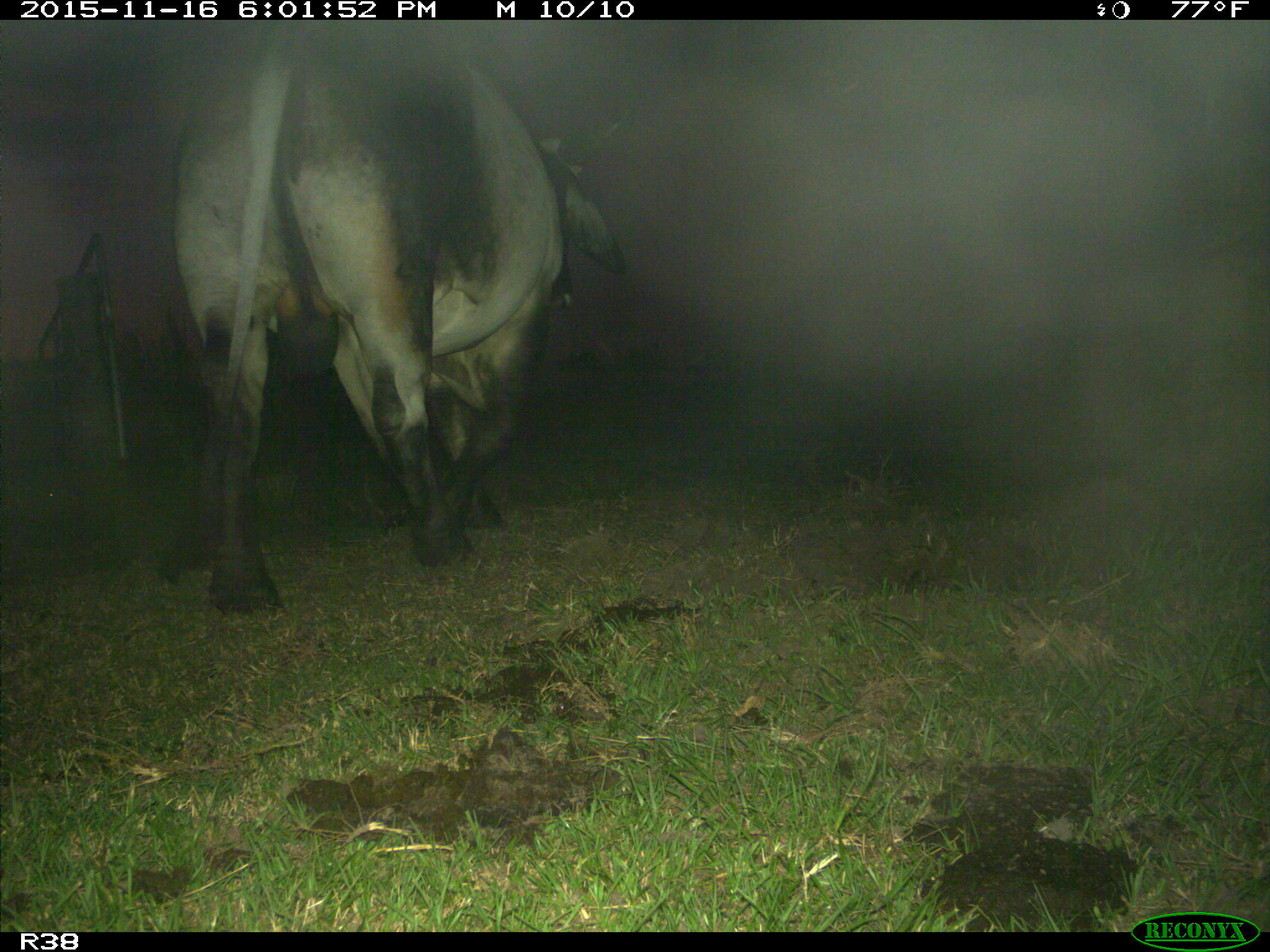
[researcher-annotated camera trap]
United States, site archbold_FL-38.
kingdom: Animalia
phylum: Chordata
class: Mammalia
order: Artiodactyla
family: Bovidae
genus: Bos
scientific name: Bos taurus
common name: domestic cow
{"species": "Bos taurus (domestic cow)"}